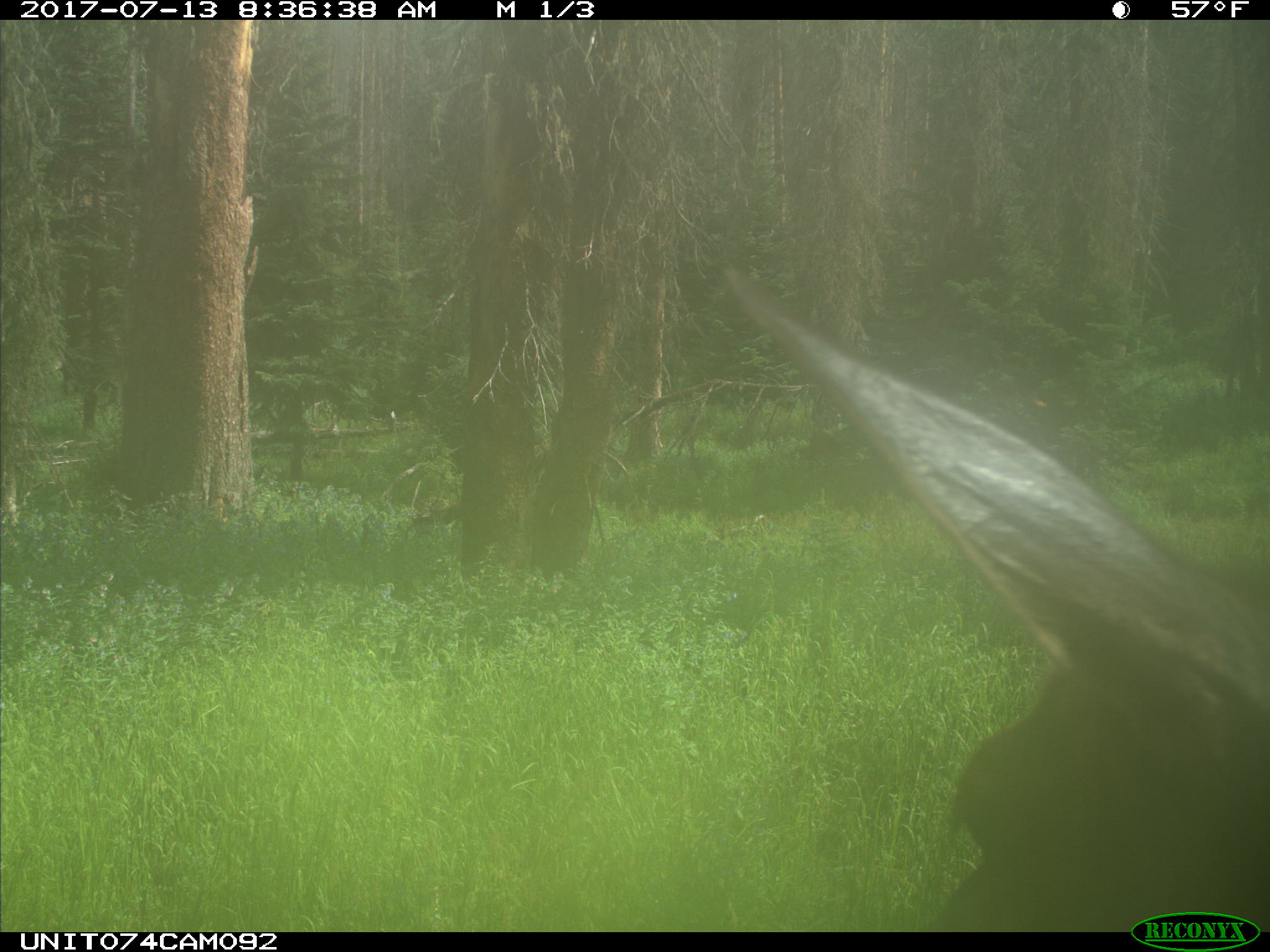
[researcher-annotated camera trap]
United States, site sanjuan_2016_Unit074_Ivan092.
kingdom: Animalia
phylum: Chordata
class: Mammalia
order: Artiodactyla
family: Cervidae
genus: Cervus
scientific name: Cervus elaphus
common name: red deer